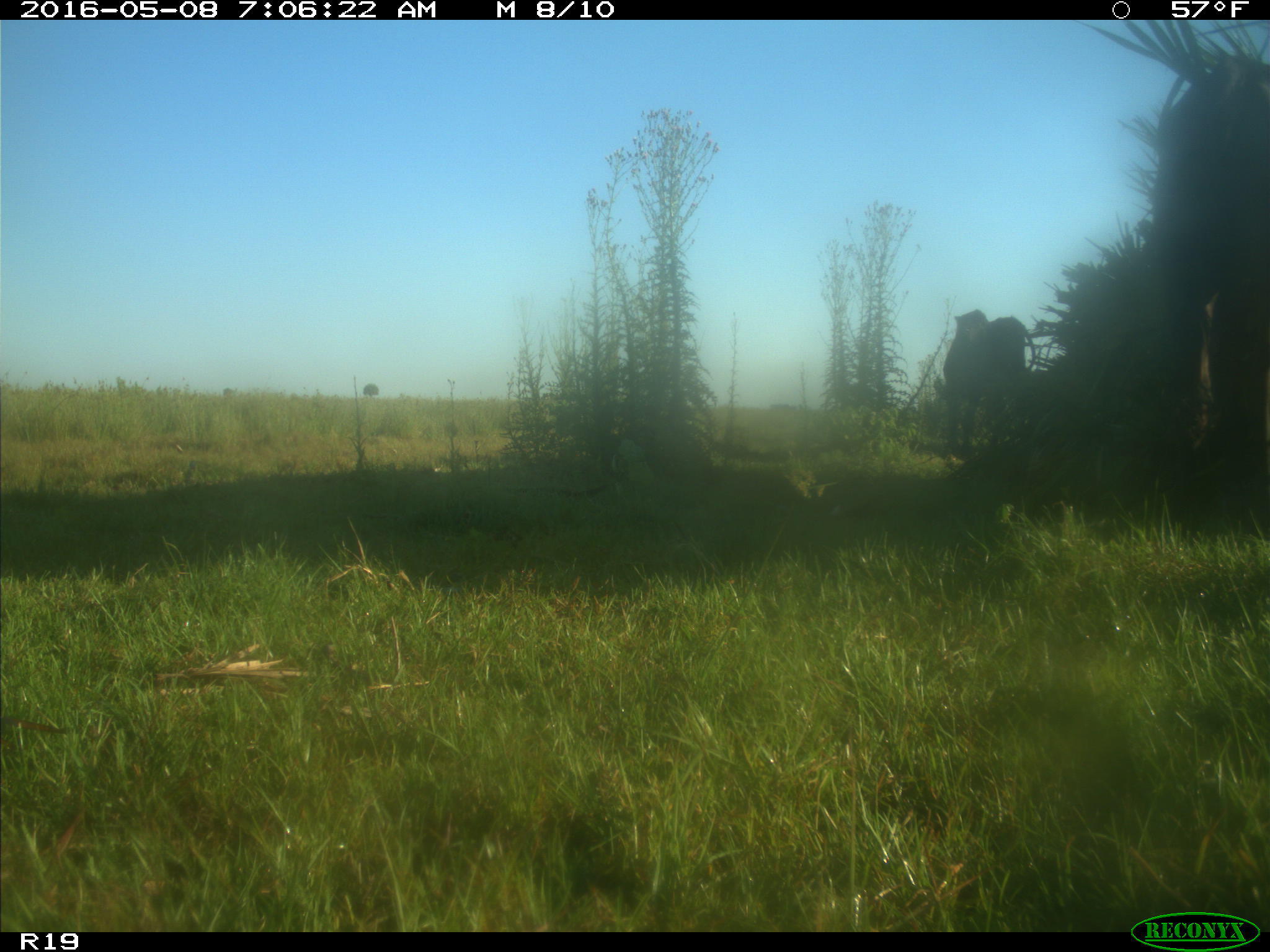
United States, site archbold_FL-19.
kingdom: Animalia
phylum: Chordata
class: Mammalia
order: Artiodactyla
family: Bovidae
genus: Bos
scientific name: Bos taurus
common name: domestic cow